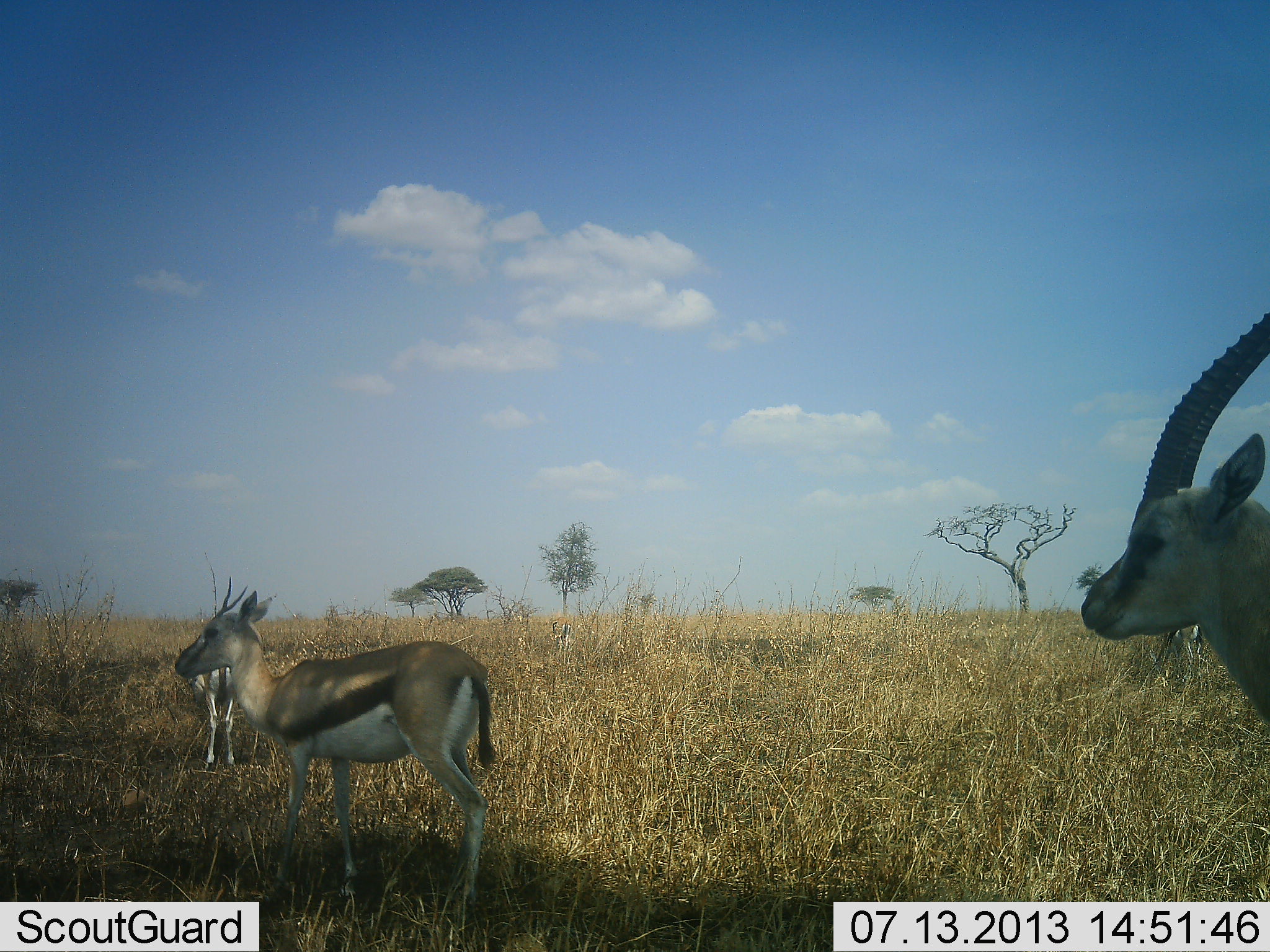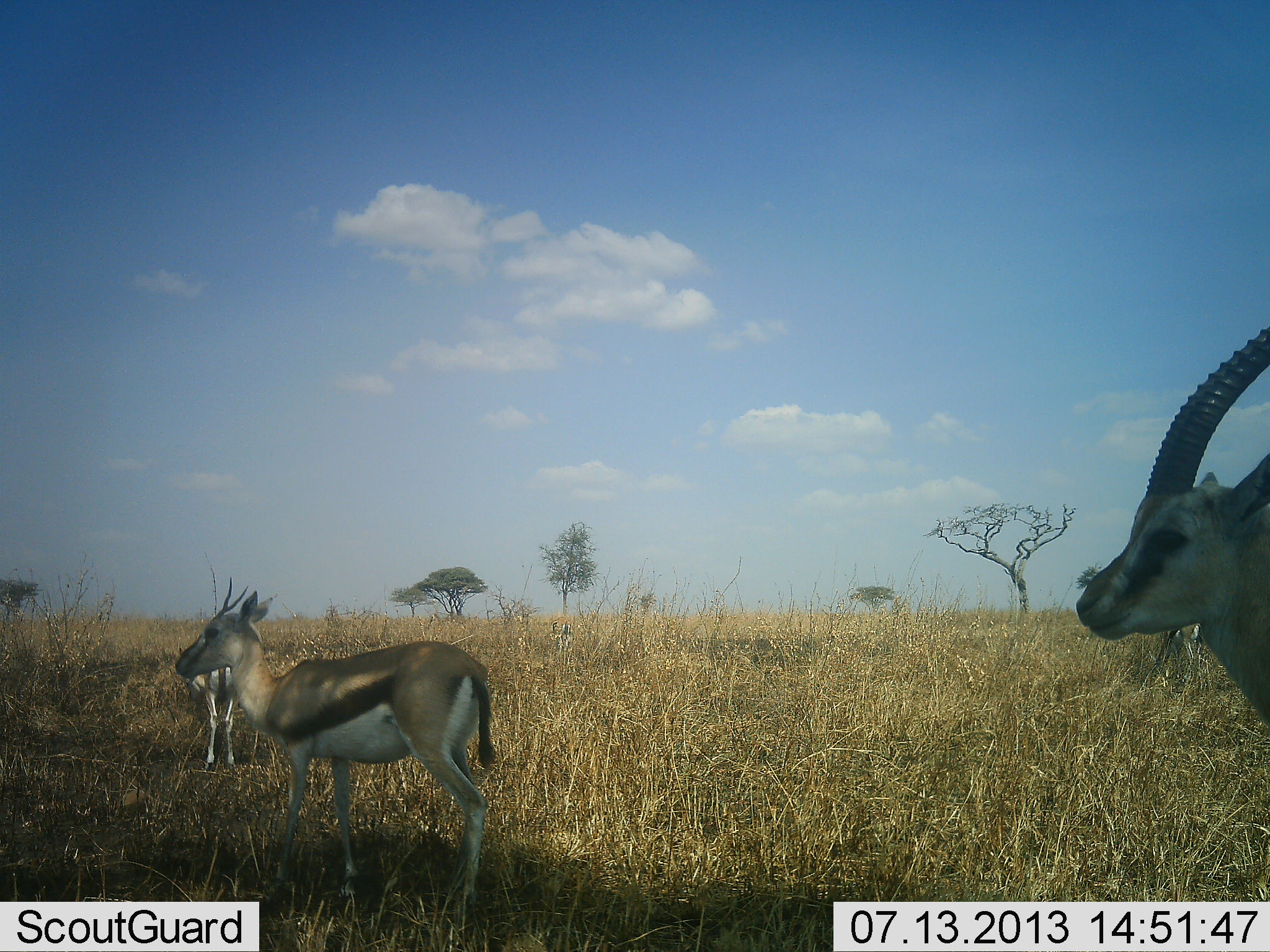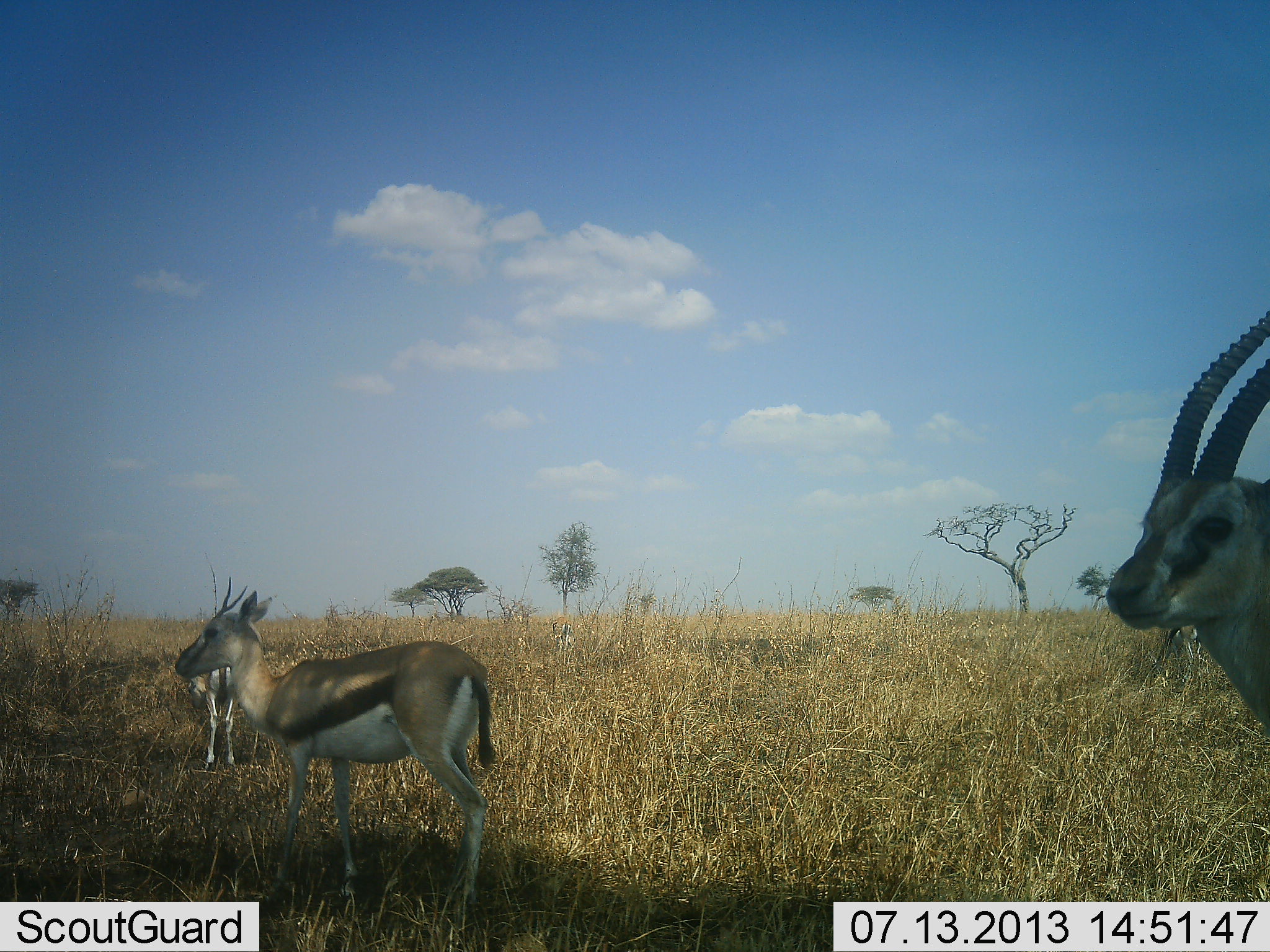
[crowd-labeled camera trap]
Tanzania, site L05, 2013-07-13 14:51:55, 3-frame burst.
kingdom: Animalia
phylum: Chordata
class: Mammalia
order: Artiodactyla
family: Bovidae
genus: Eudorcas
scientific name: Eudorcas thomsonii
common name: thomson's gazelle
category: gazellethomsons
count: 3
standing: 100%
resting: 10%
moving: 0%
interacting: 0%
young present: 0%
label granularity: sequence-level